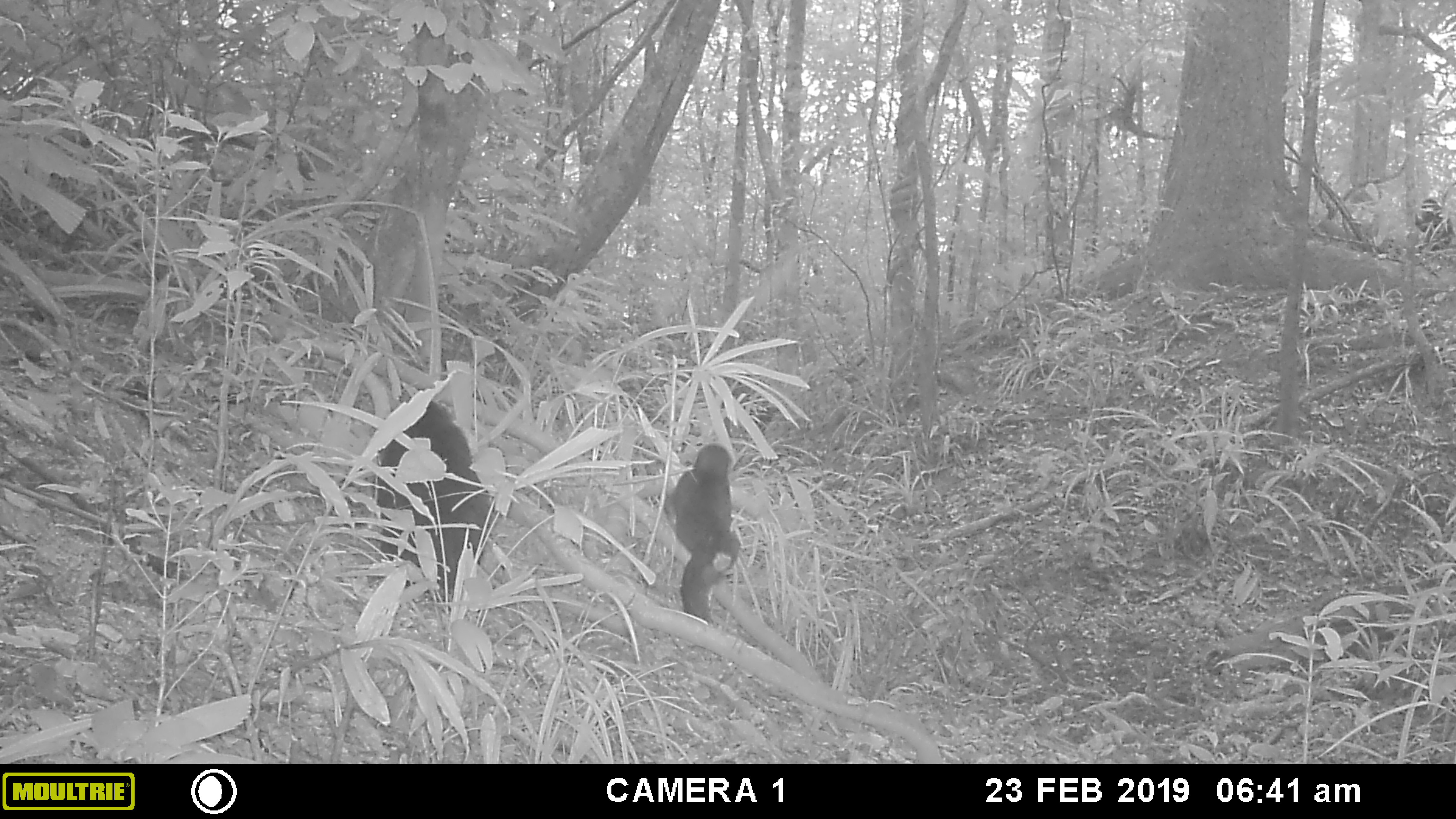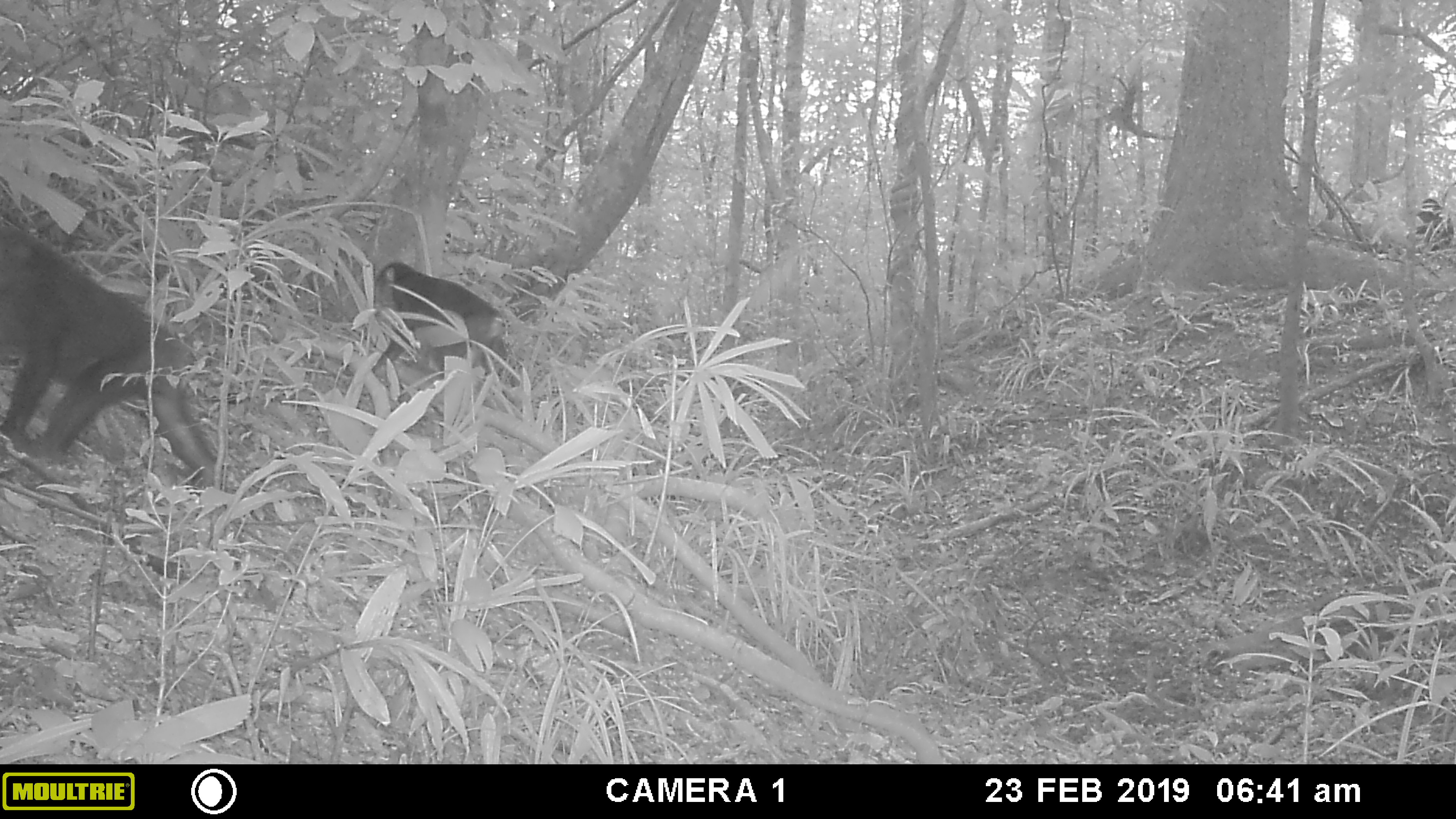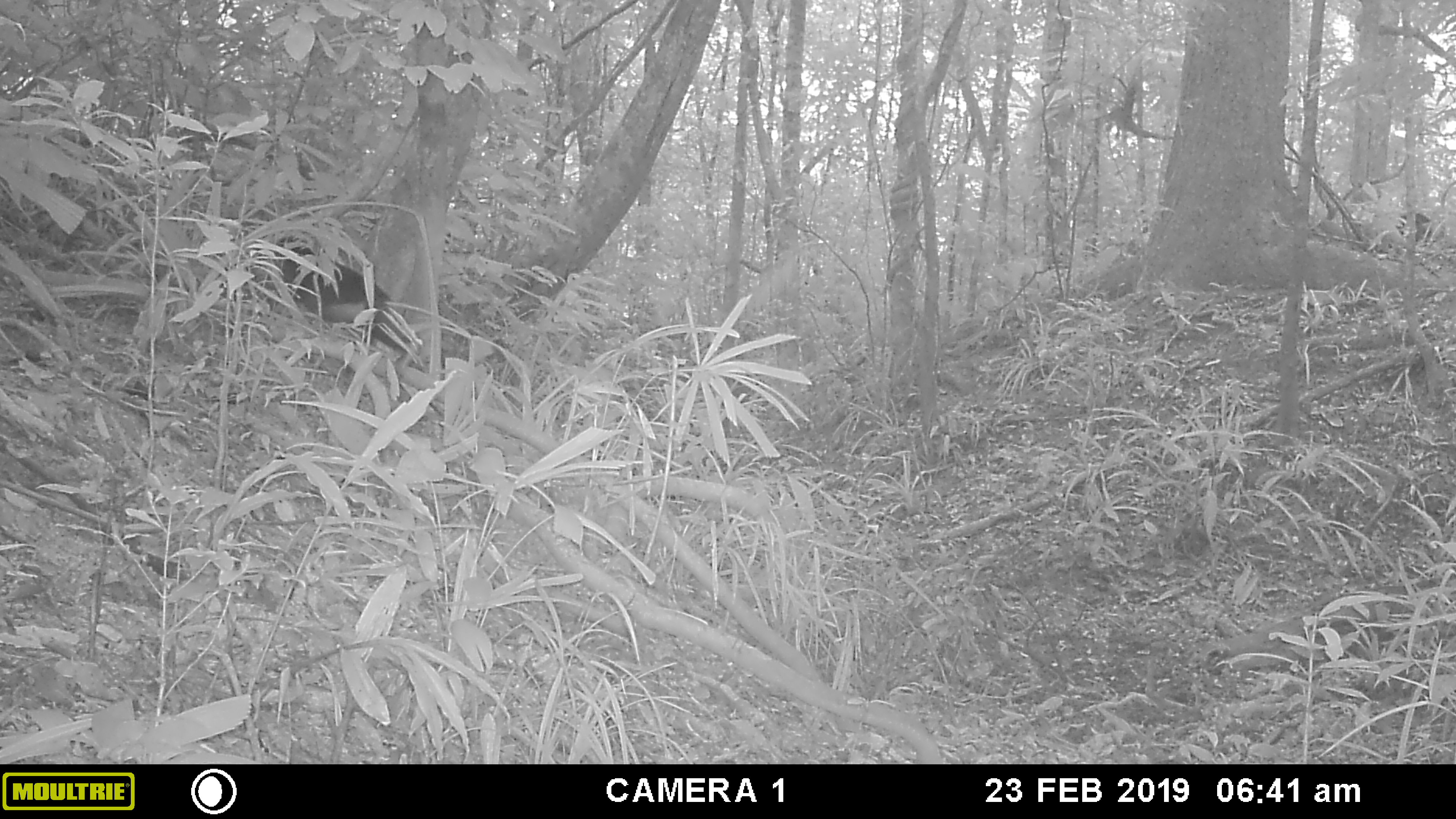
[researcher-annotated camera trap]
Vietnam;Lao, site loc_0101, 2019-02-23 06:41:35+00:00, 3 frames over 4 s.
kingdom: Animalia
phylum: Chordata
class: Mammalia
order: Primates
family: Cercopithecidae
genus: Macaca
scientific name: Macaca arctoides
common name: stump-tailed macaque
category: stump tailed macaque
Stump tailed macaque (stump-tailed macaque) (Macaca arctoides). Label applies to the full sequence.